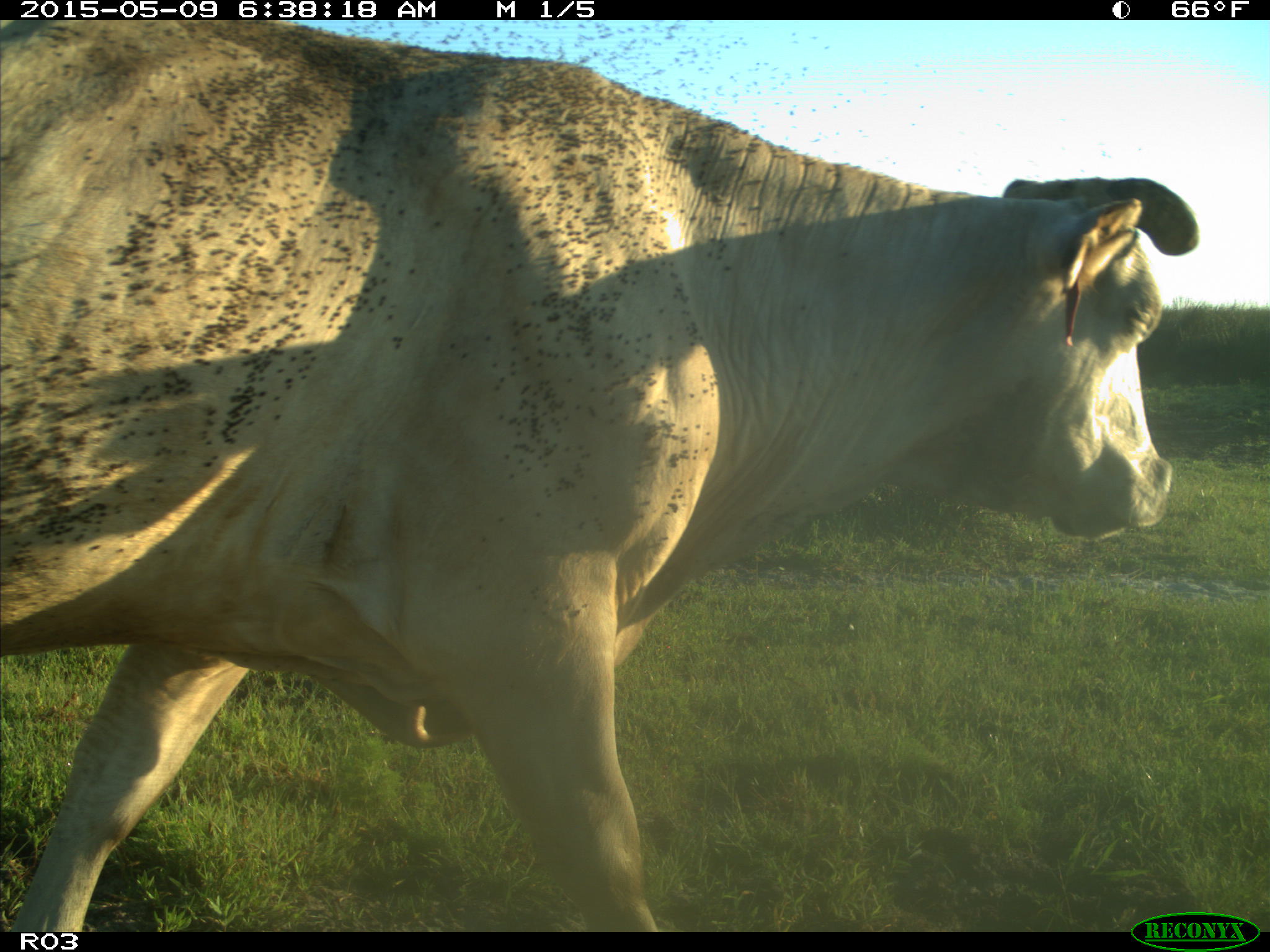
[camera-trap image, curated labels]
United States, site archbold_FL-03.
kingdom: Animalia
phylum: Chordata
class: Mammalia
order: Artiodactyla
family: Bovidae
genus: Bos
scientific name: Bos taurus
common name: domestic cow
Bos taurus (domestic cow).